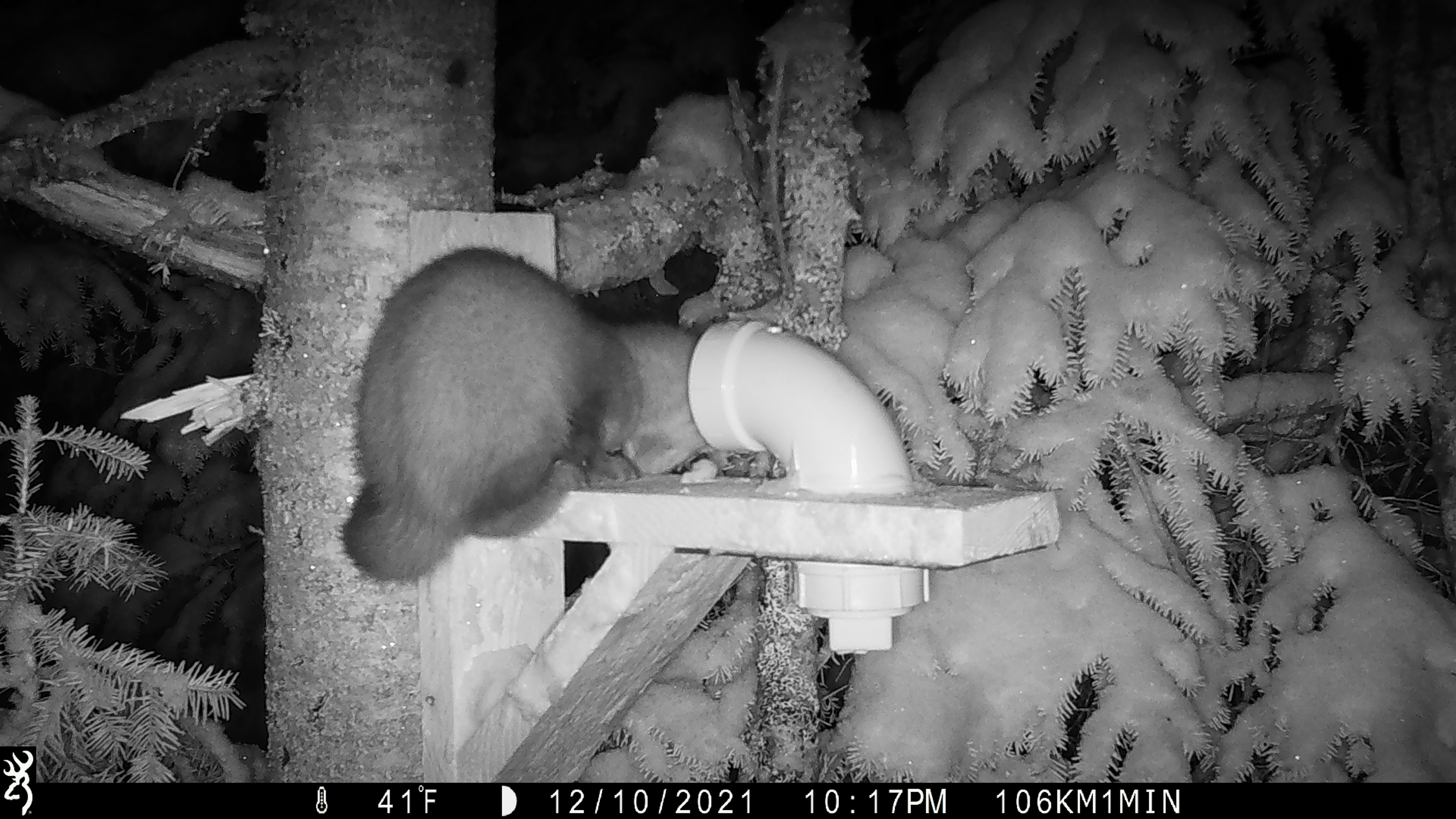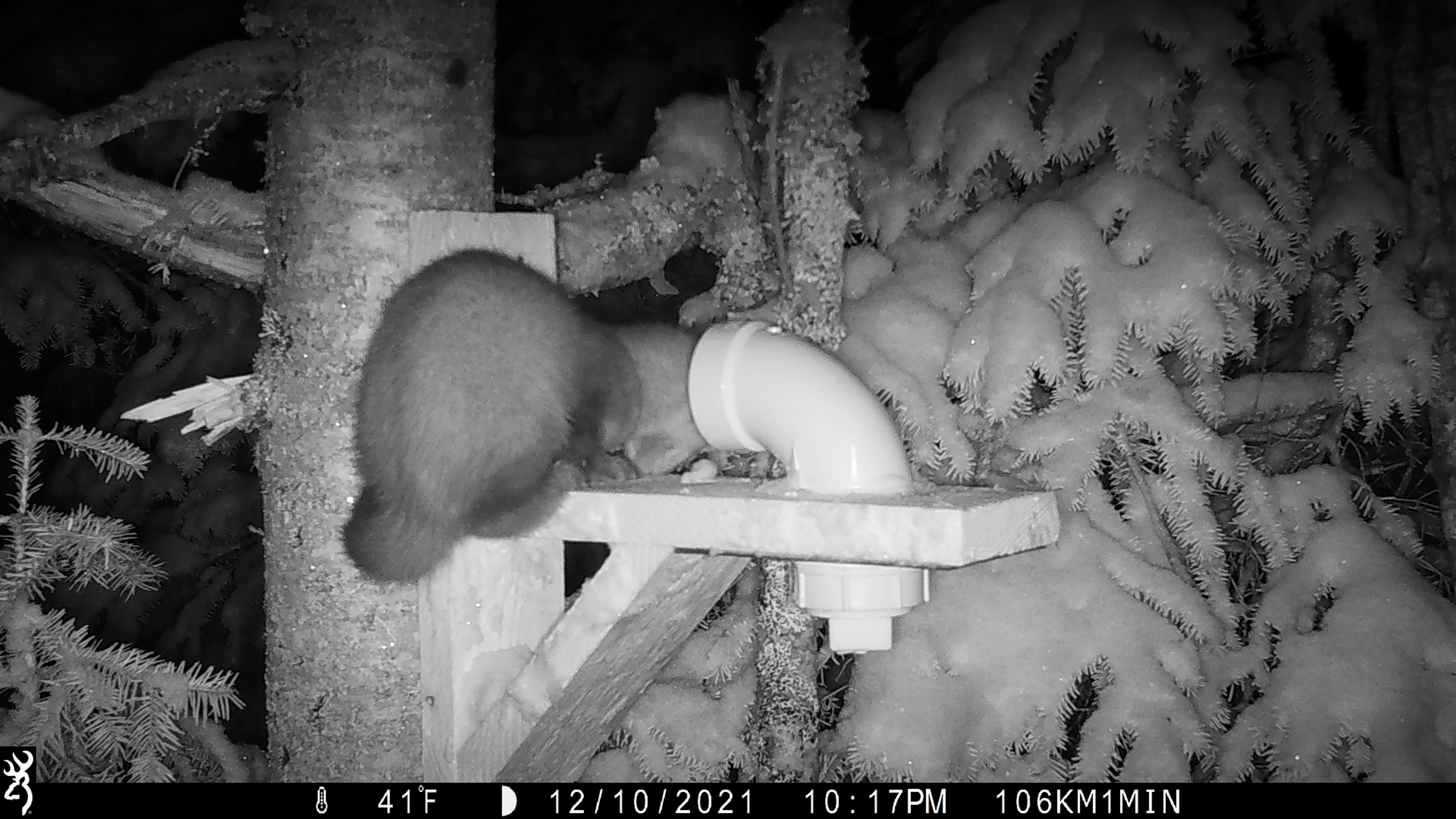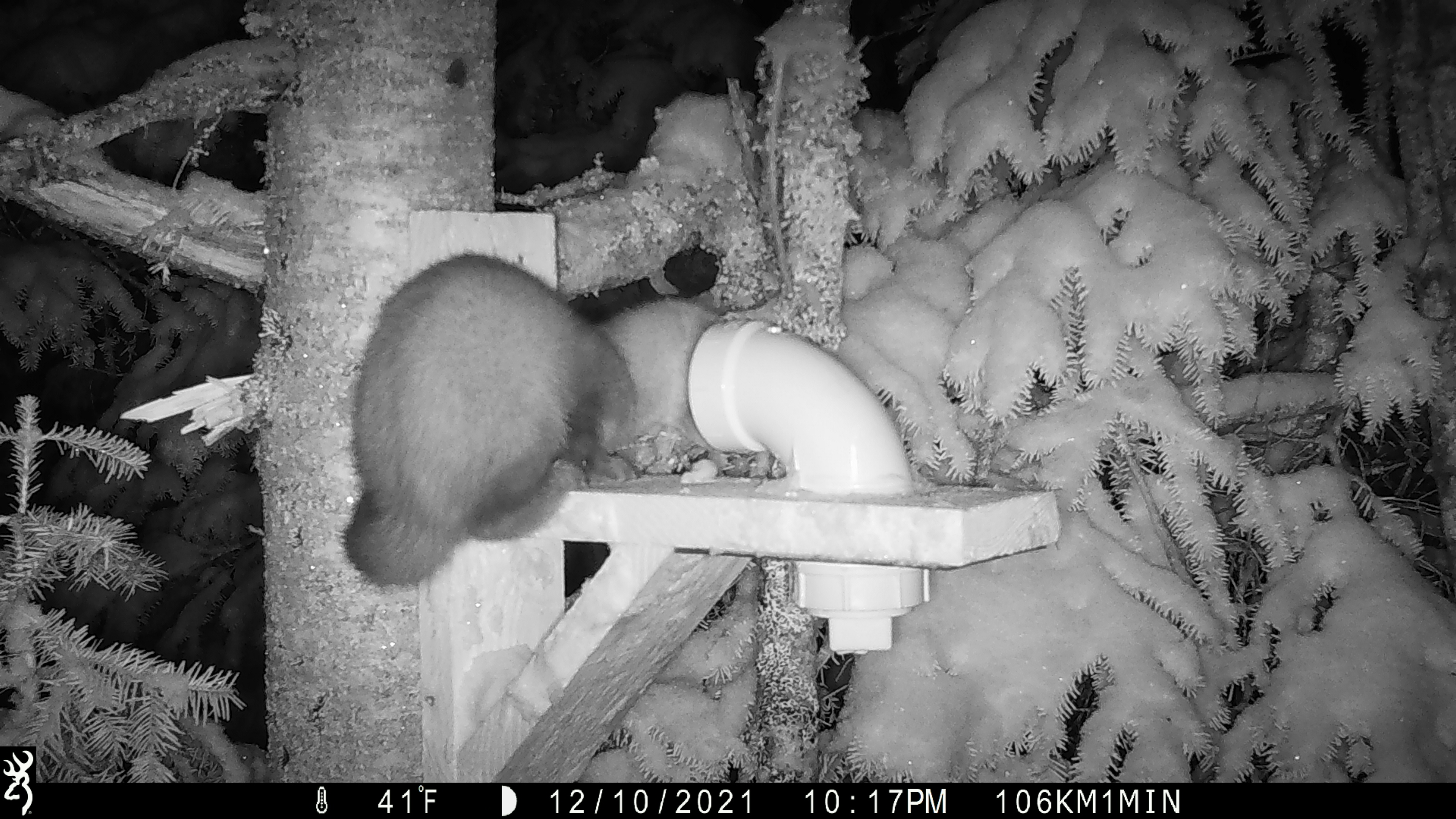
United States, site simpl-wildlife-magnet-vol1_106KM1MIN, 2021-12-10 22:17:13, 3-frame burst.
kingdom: Animalia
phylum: Chordata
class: Mammalia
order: Carnivora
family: Mustelidae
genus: Martes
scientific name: Martes americana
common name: american marten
American marten (Martes americana).